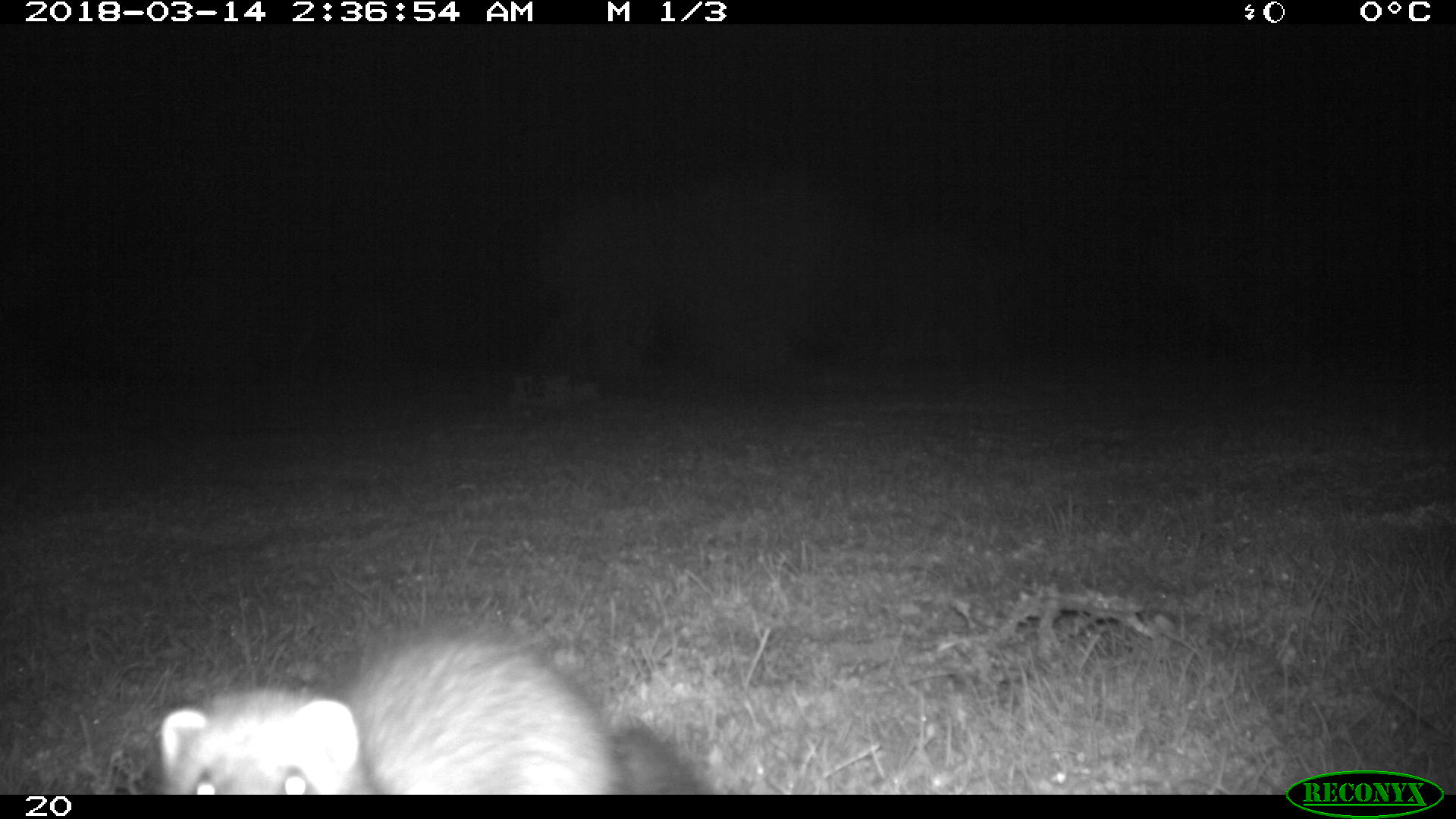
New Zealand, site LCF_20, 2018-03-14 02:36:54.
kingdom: Animalia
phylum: Chordata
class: Mammalia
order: Carnivora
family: Mustelidae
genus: Mustela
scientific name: Mustela furo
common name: ferret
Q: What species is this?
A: Ferret (Mustela furo).